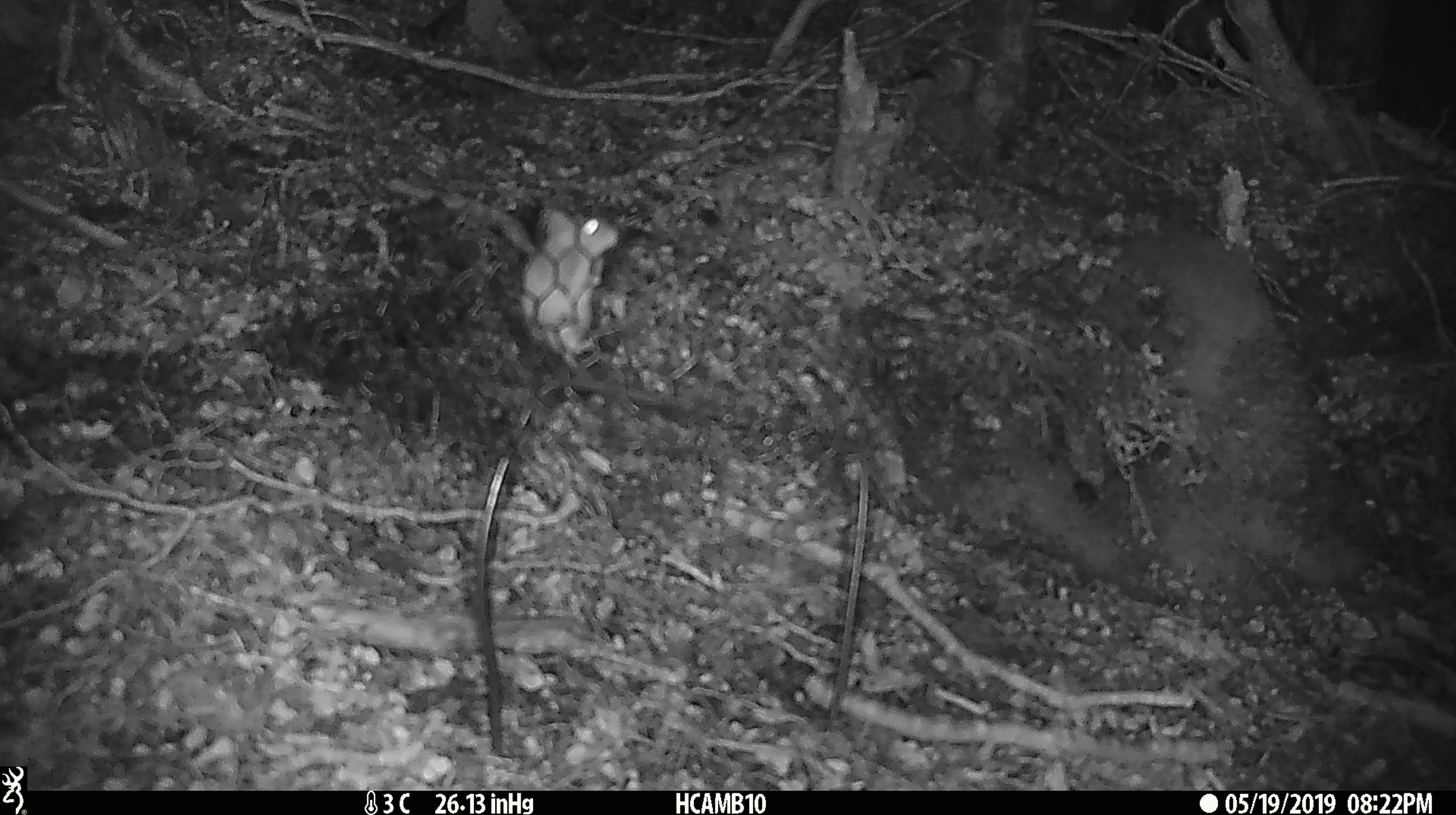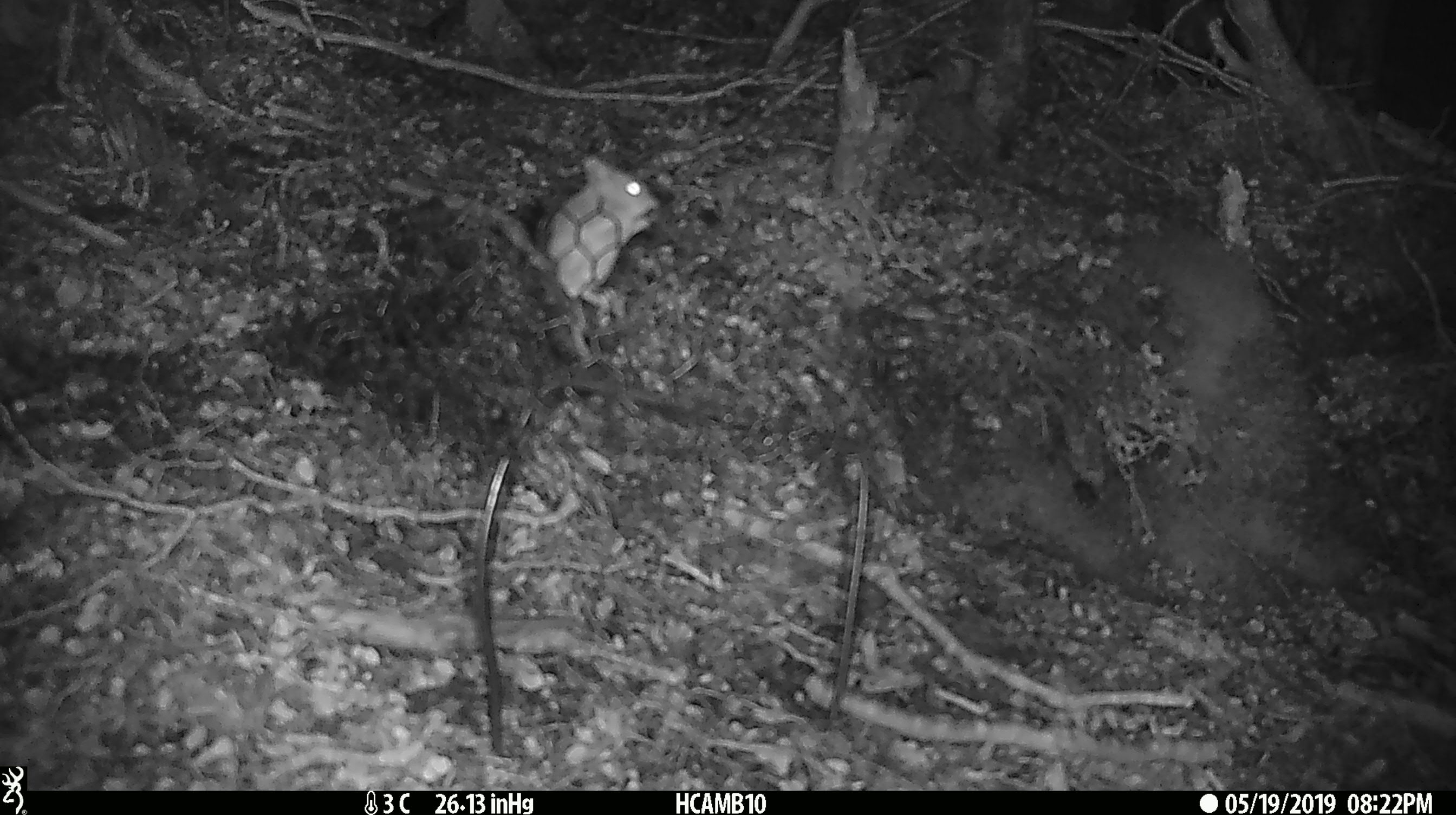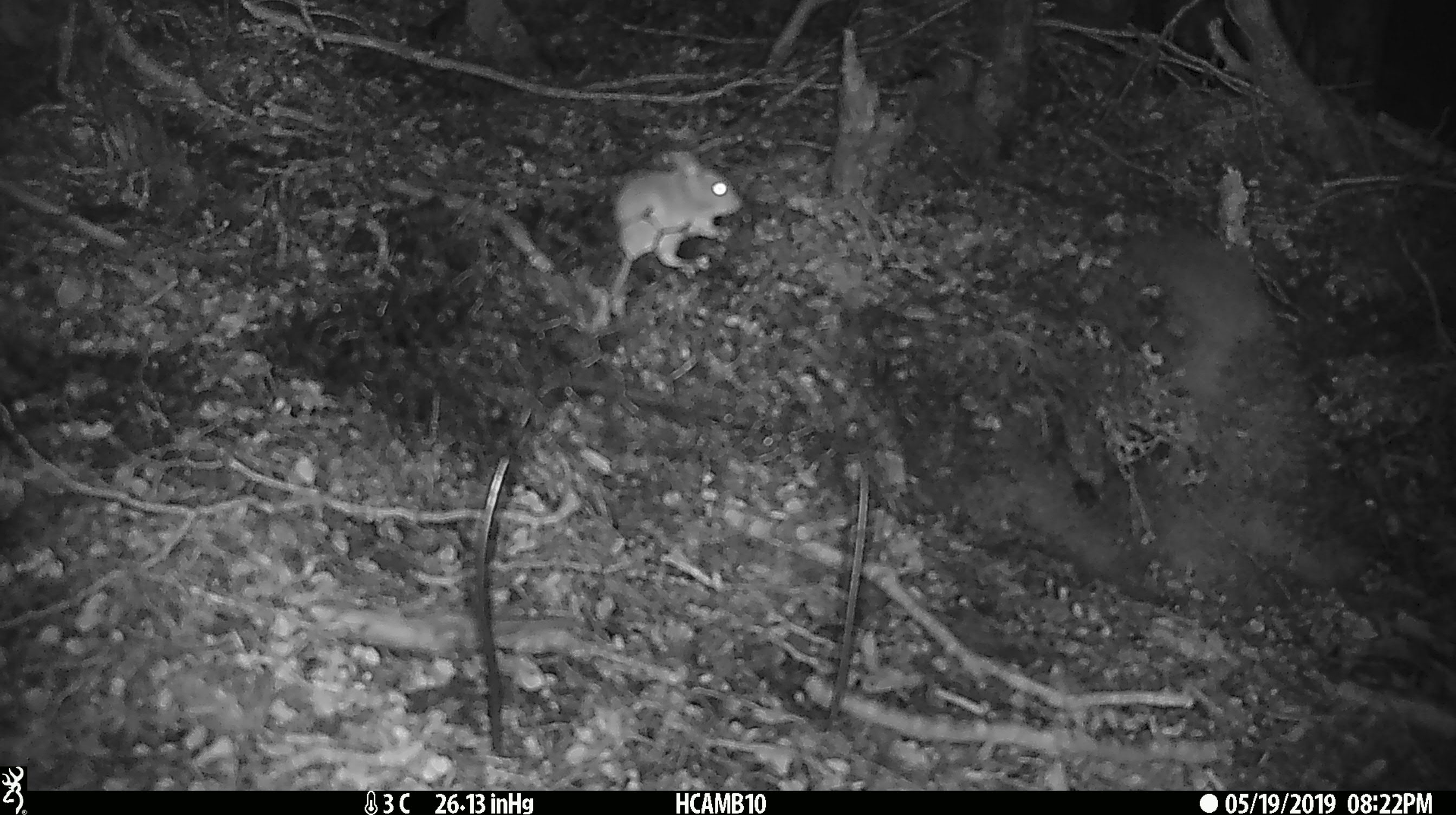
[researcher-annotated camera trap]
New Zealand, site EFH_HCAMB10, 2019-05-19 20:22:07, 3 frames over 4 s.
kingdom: Animalia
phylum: Chordata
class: Mammalia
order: Rodentia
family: Muridae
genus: Mus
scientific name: Mus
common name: mouse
Mouse (Mus).